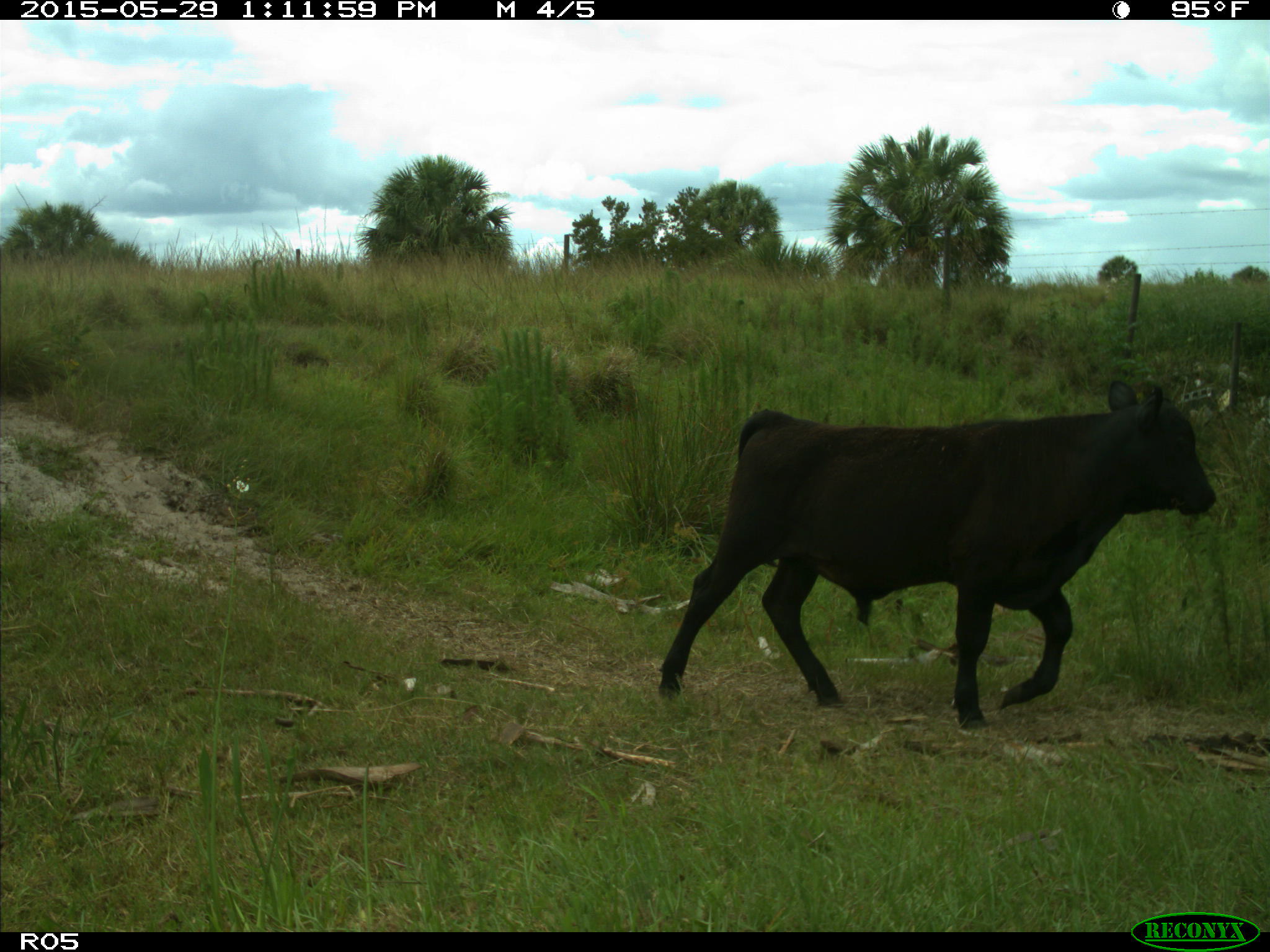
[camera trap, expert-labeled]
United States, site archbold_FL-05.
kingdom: Animalia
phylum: Chordata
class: Mammalia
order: Artiodactyla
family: Bovidae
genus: Bos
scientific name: Bos taurus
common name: domestic cow